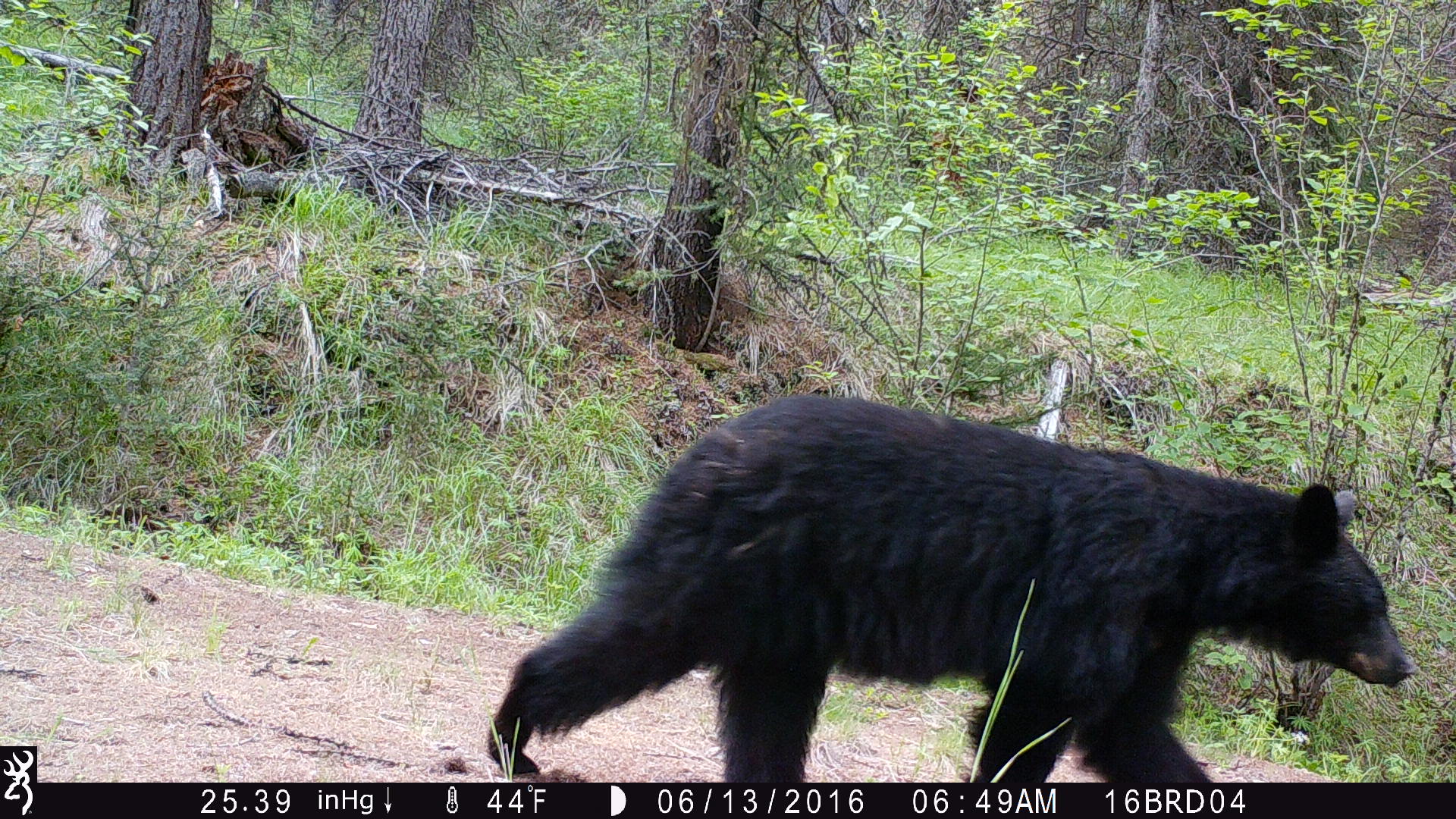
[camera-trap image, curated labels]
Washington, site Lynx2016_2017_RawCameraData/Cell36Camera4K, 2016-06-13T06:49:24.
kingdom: Animalia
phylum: Chordata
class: Mammalia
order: Carnivora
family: Ursidae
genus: Ursus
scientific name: Ursus americanus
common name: american black bear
Ursus americanus (american black bear). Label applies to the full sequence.